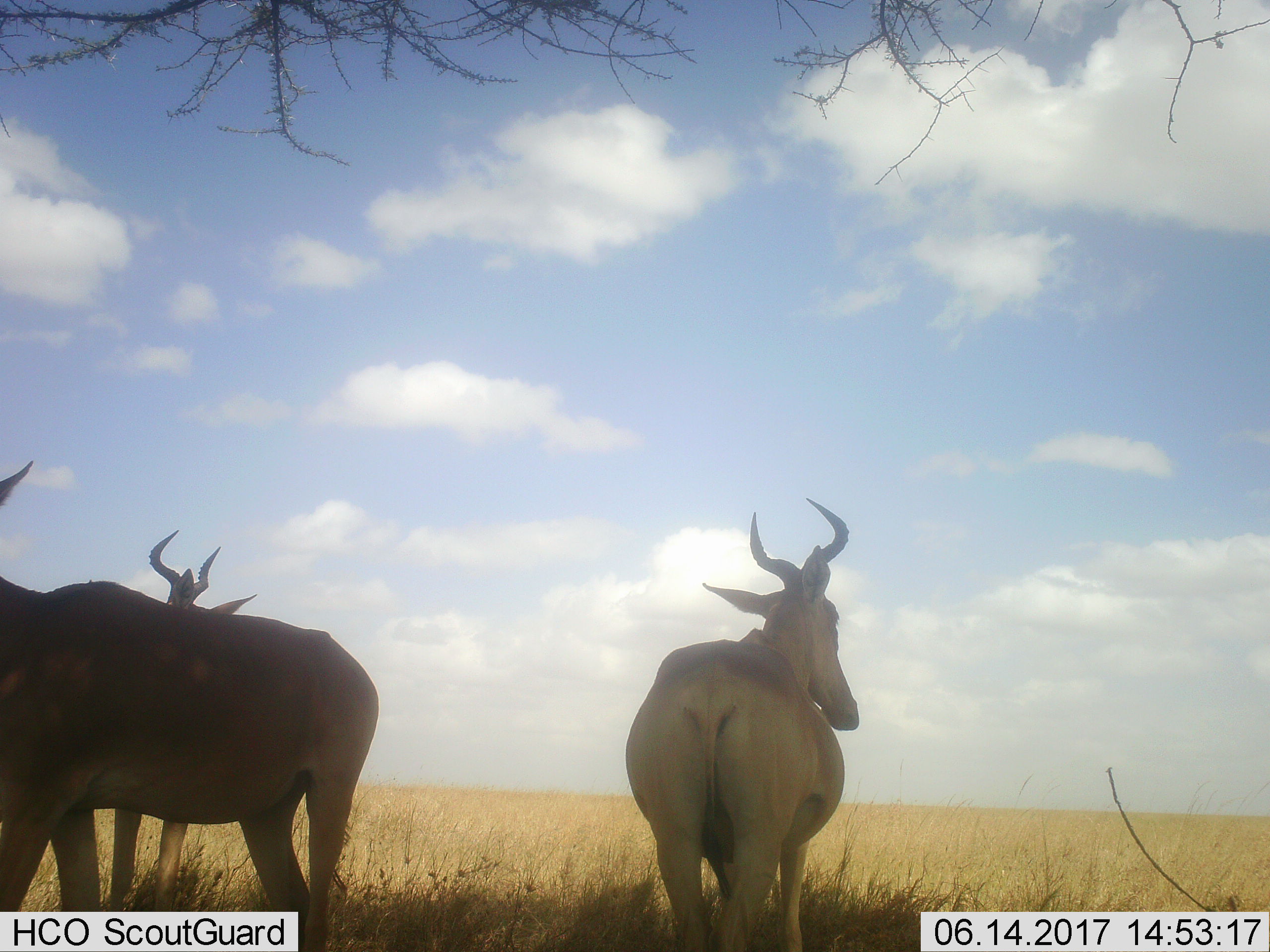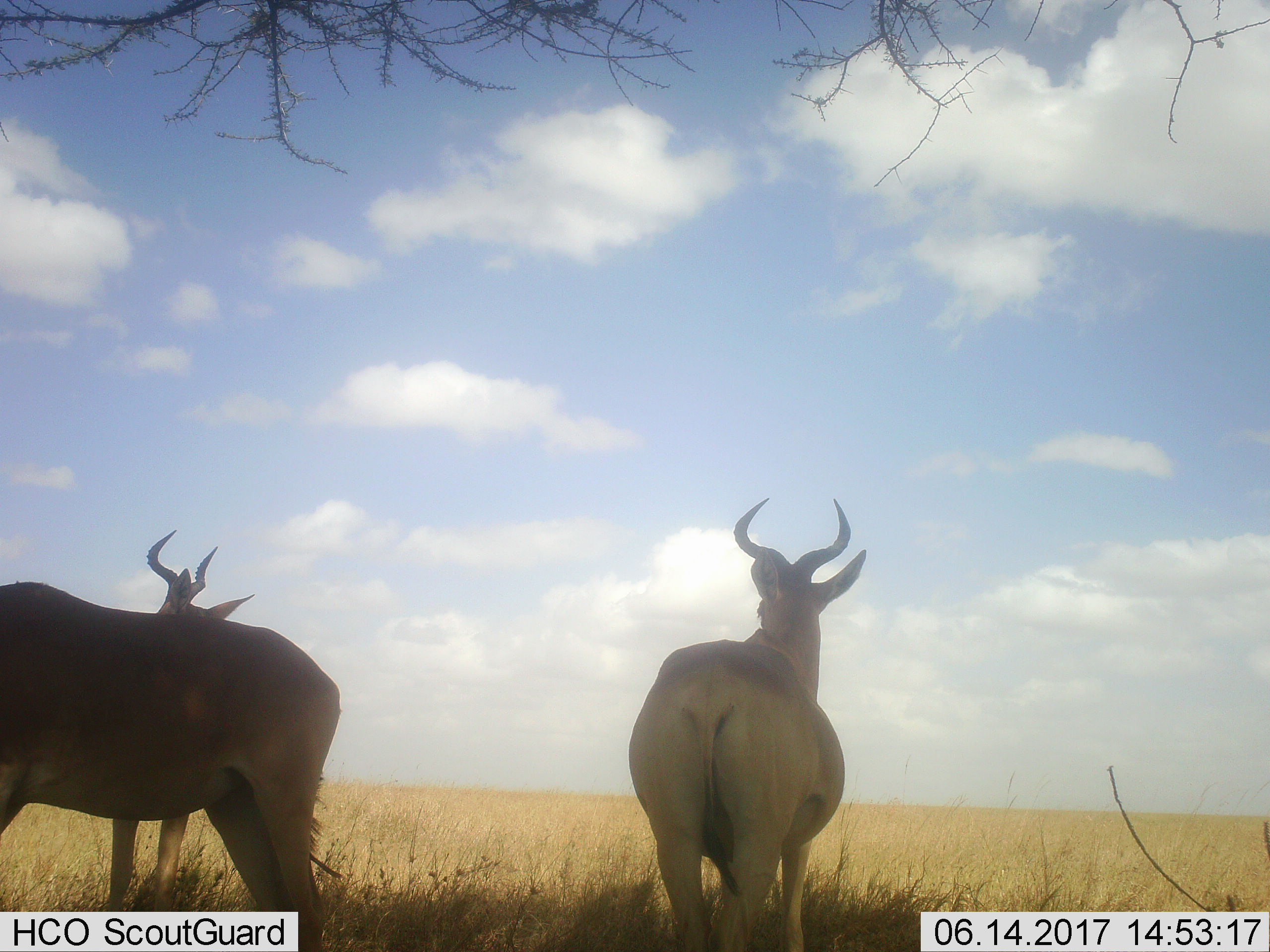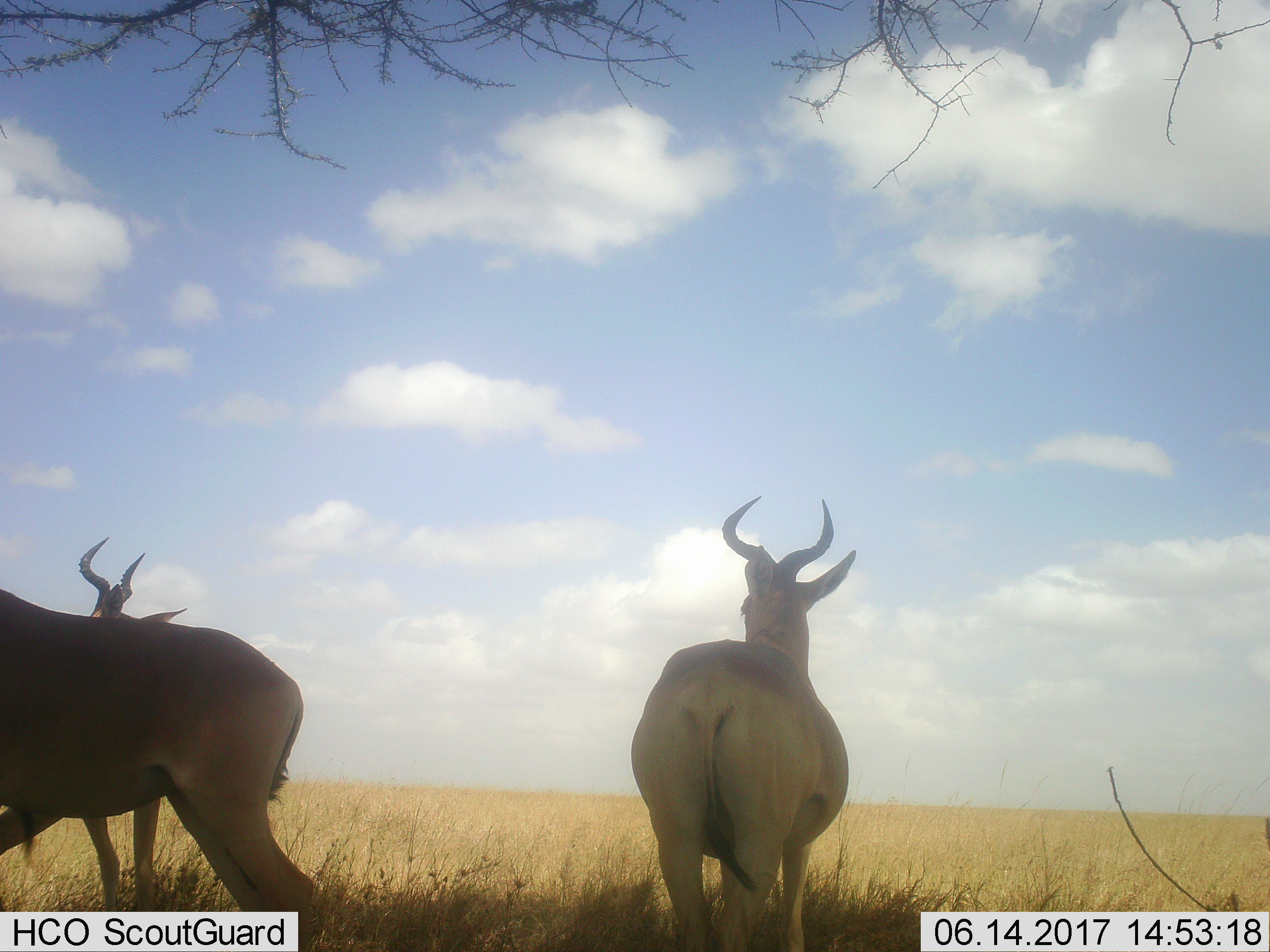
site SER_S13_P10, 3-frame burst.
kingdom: Animalia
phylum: Chordata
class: Mammalia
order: Artiodactyla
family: Bovidae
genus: Alcelaphus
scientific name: Alcelaphus buselaphus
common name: hartebeest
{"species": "hartebeest (Alcelaphus buselaphus)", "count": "3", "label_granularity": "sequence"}